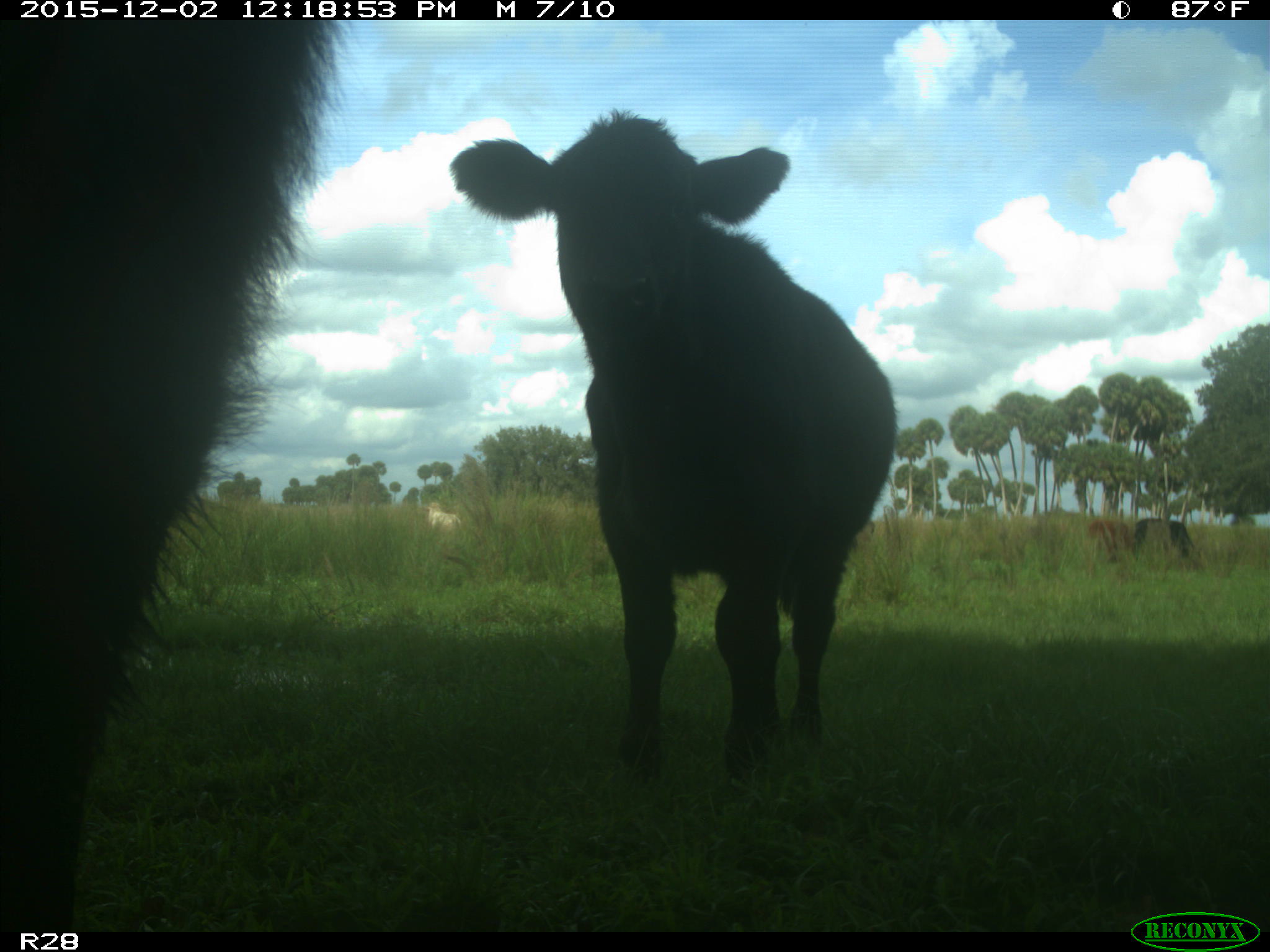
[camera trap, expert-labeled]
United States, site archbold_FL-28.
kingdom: Animalia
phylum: Chordata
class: Mammalia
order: Artiodactyla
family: Bovidae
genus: Bos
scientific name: Bos taurus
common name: domestic cow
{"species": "Bos taurus (domestic cow)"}